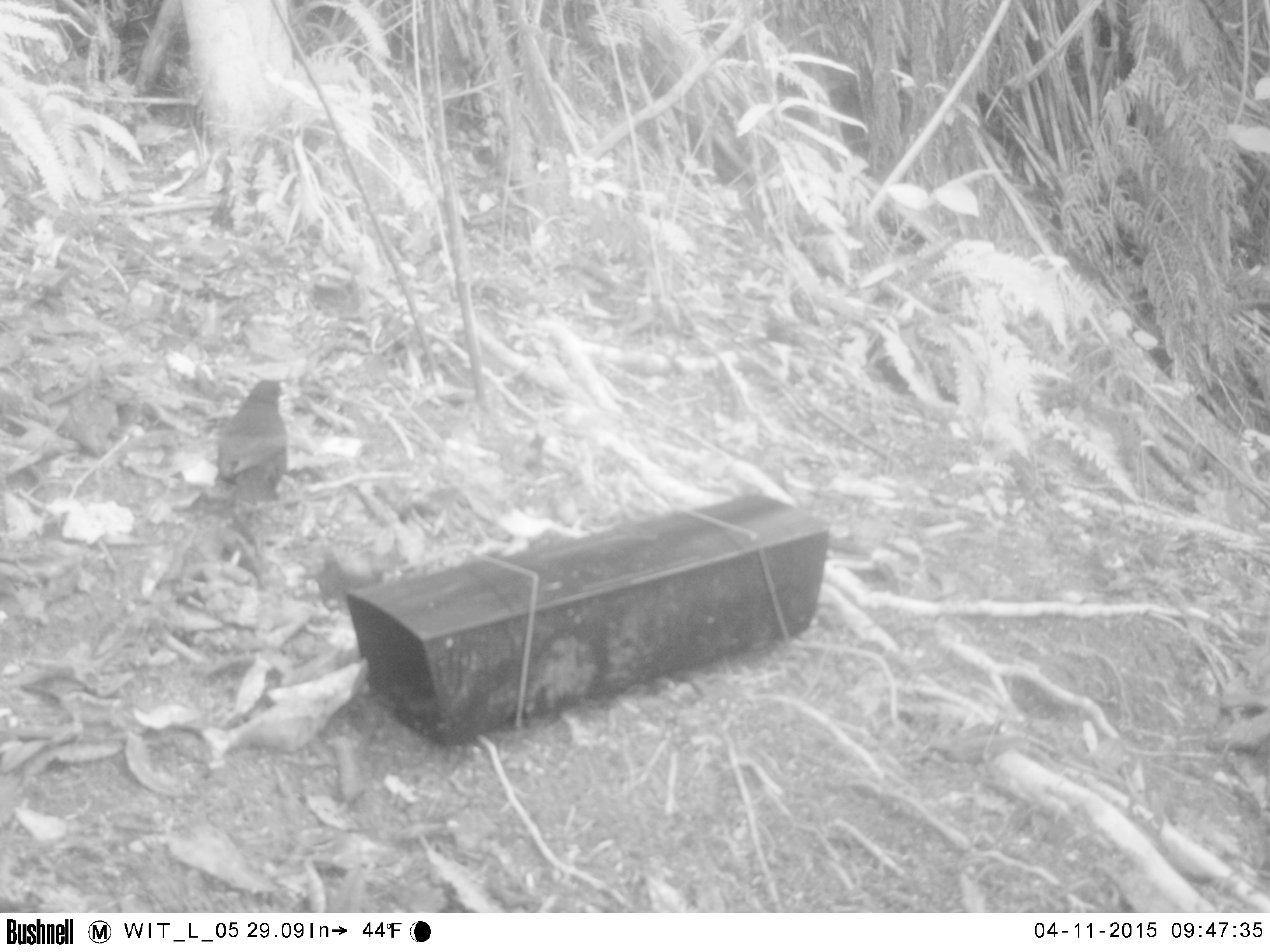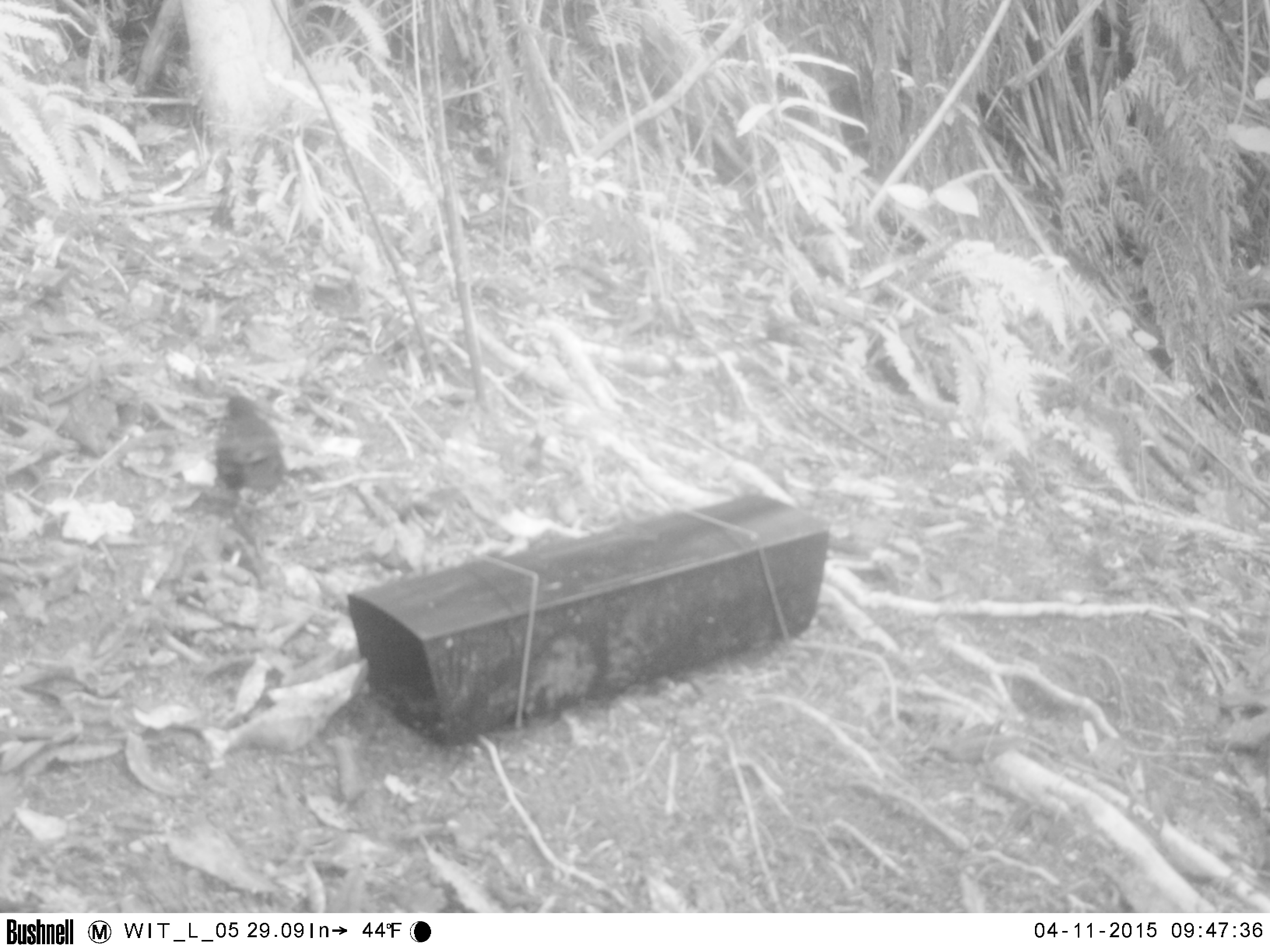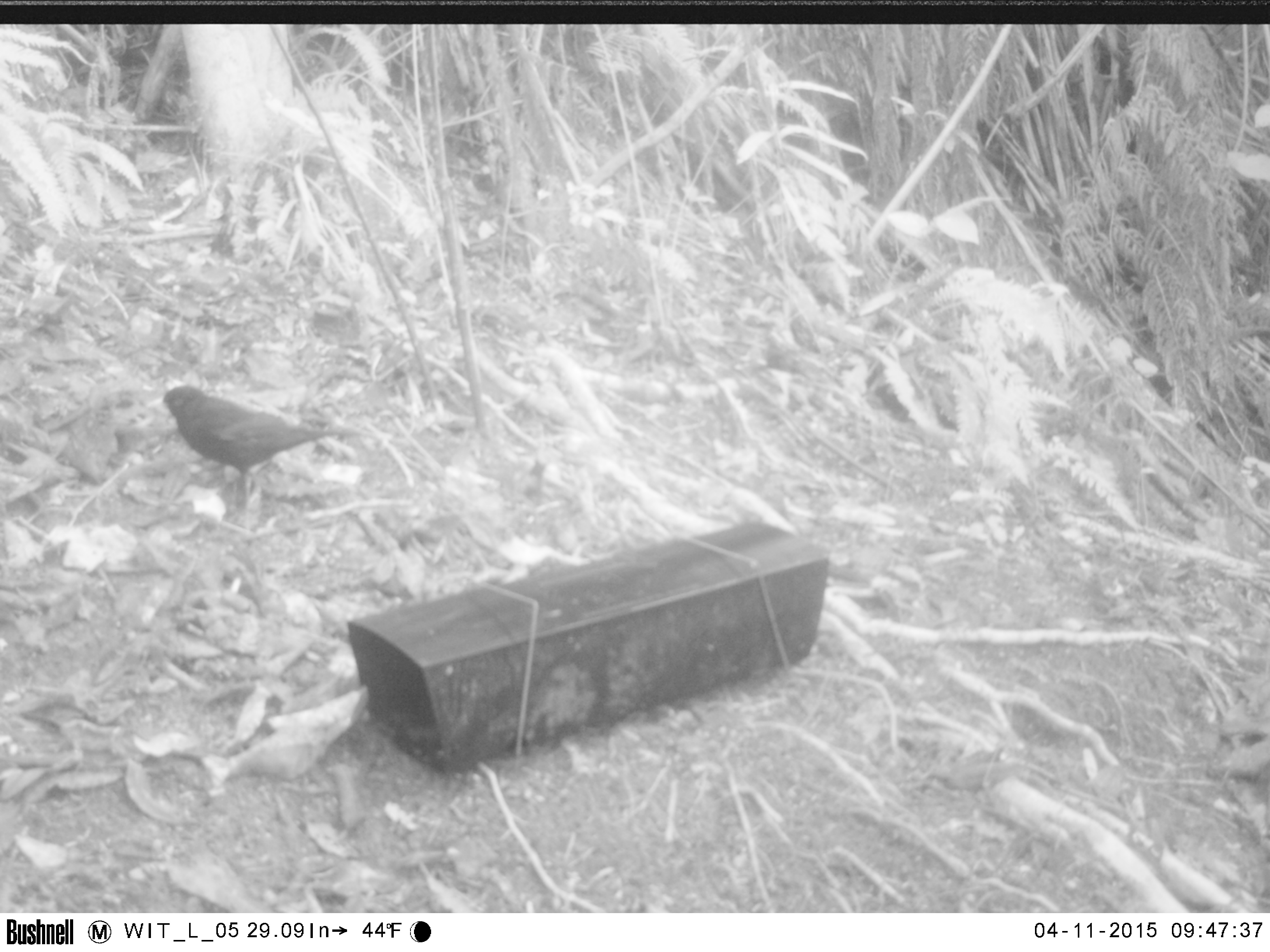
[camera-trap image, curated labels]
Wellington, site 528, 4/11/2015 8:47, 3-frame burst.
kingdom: Animalia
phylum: Chordata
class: Aves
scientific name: Aves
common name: bird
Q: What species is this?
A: Bird (Aves).